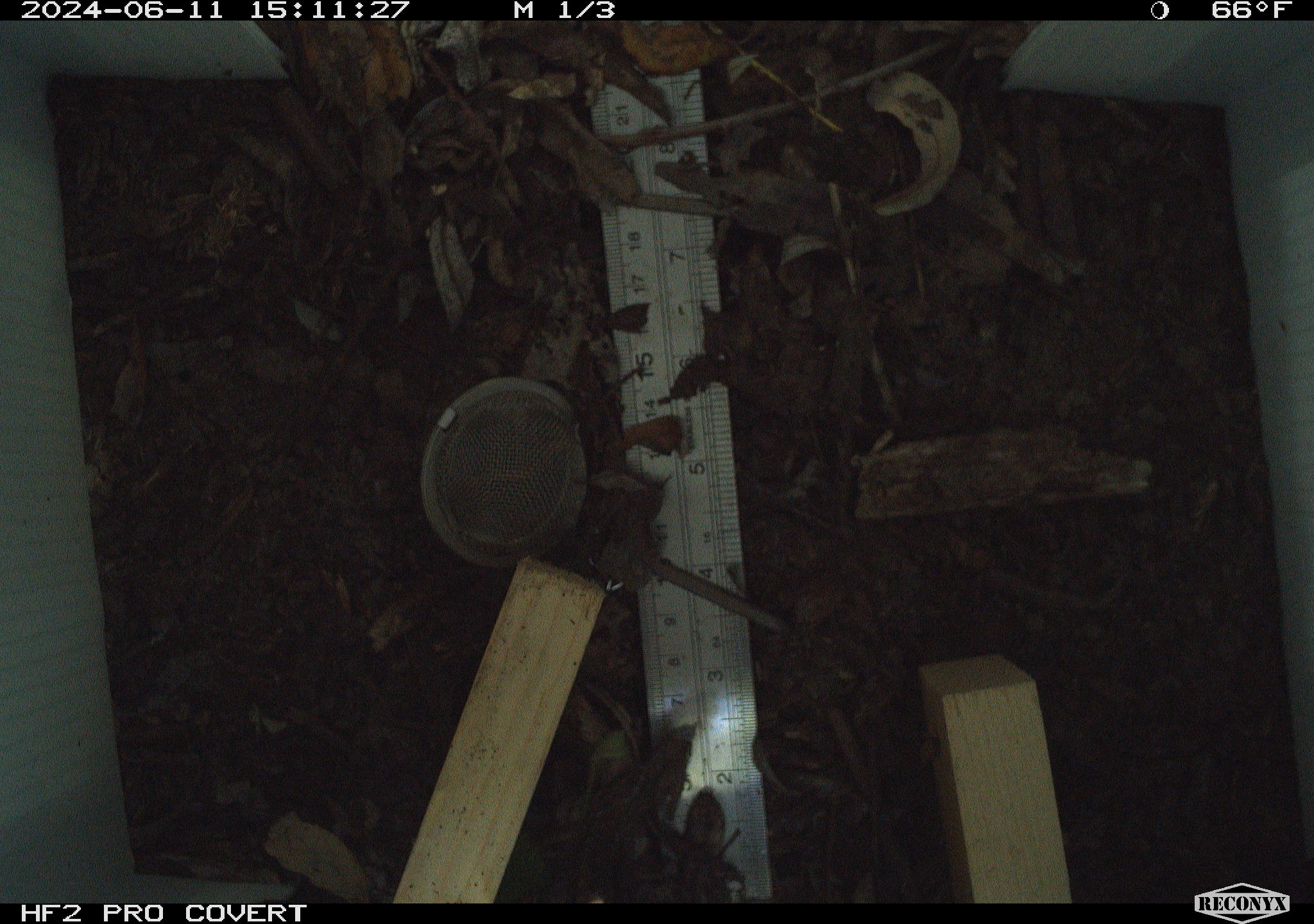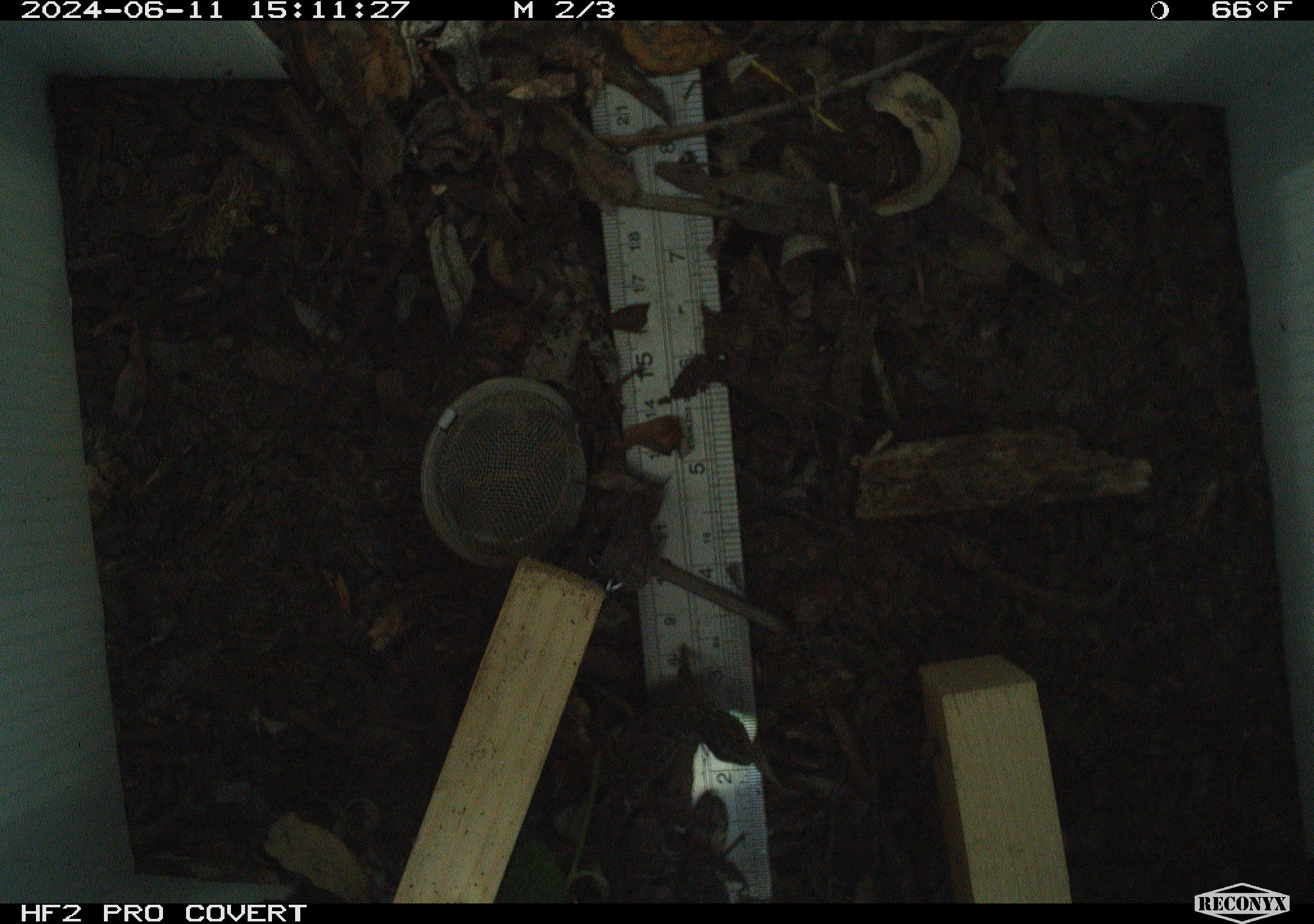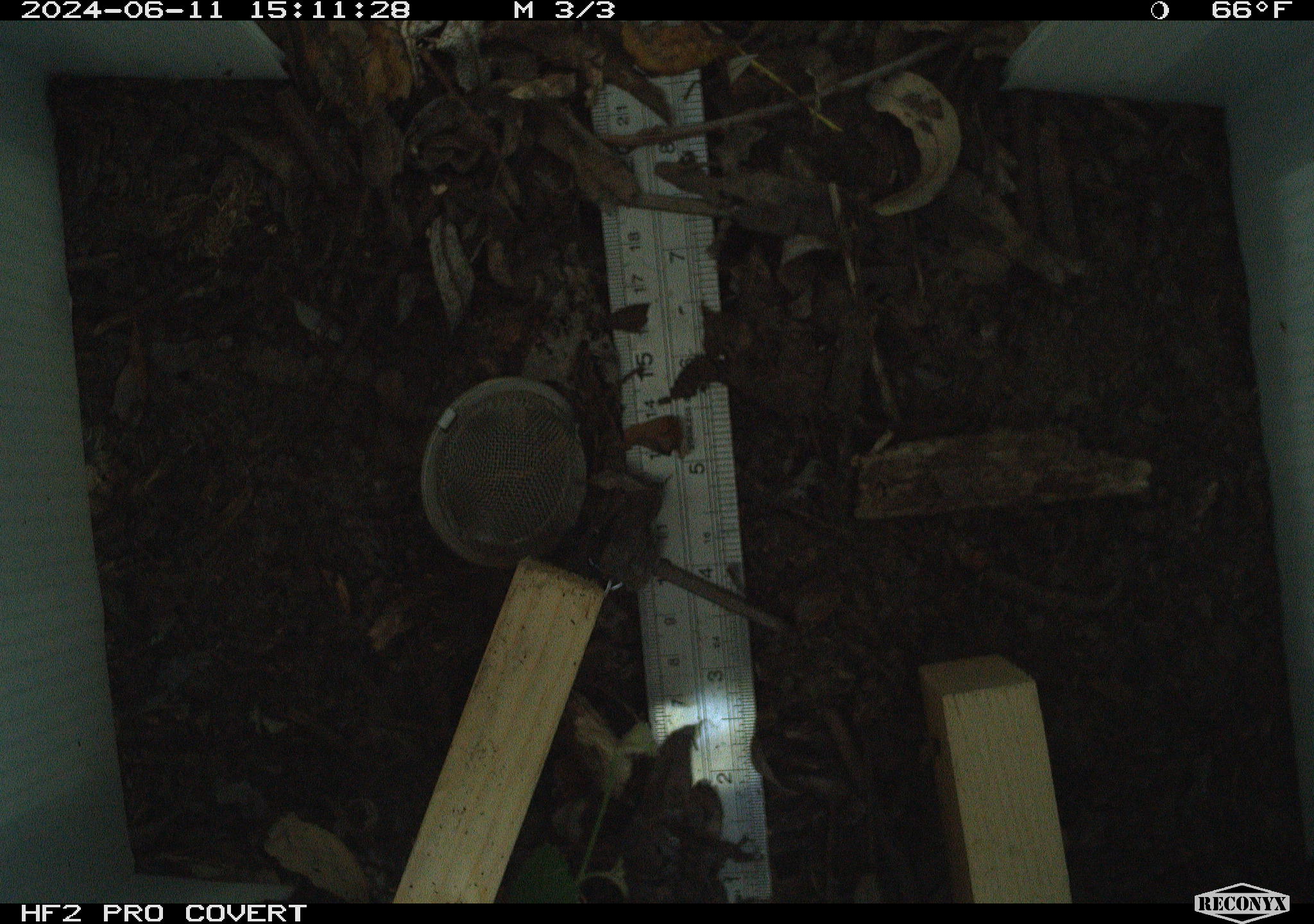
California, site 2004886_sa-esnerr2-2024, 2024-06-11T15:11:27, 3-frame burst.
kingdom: Animalia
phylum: Chordata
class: Reptilia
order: Squamata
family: Phrynosomatidae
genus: Sceloporus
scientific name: Sceloporus occidentalis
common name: western fence lizard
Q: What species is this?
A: Western fence lizard (Sceloporus occidentalis).